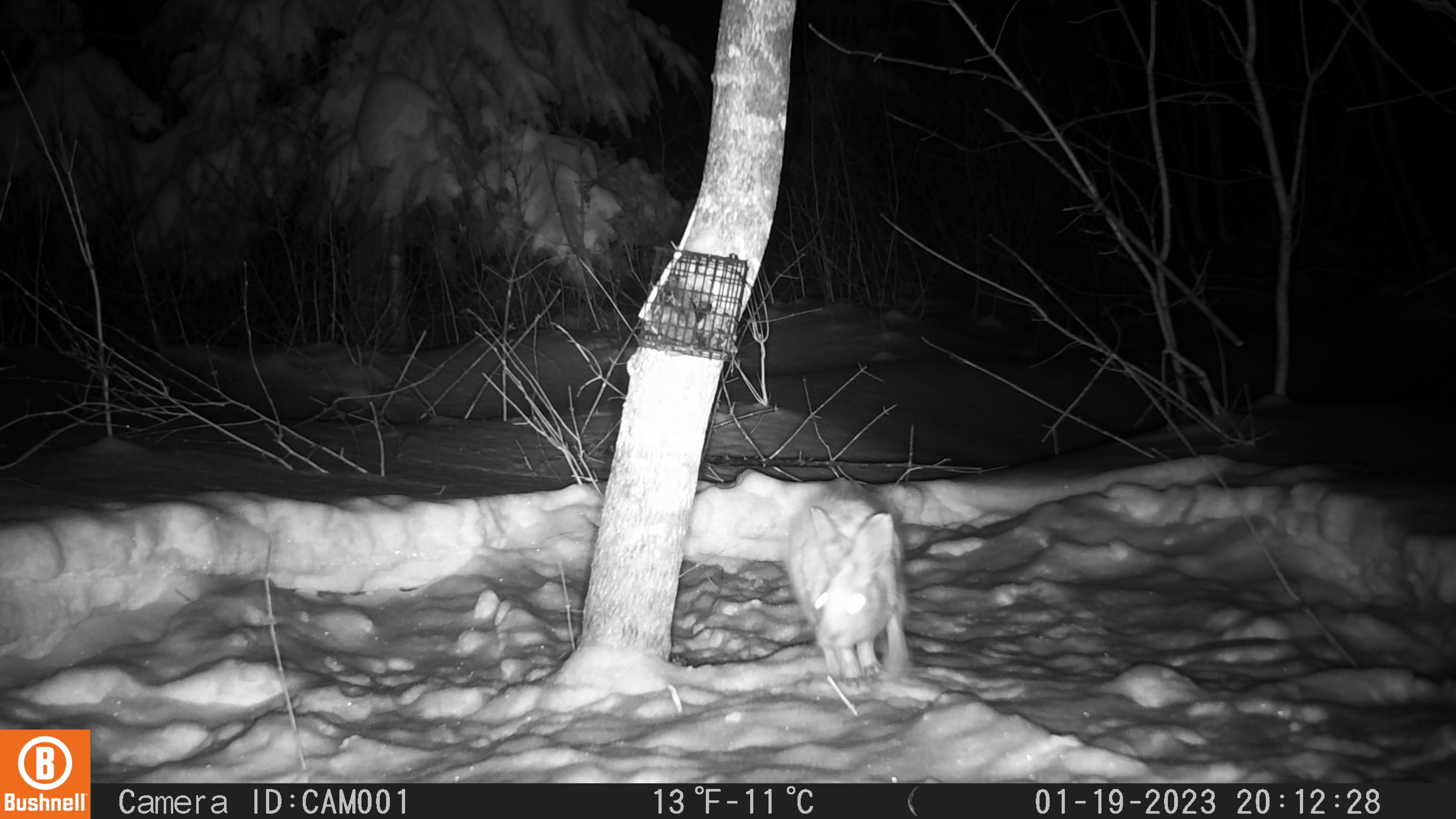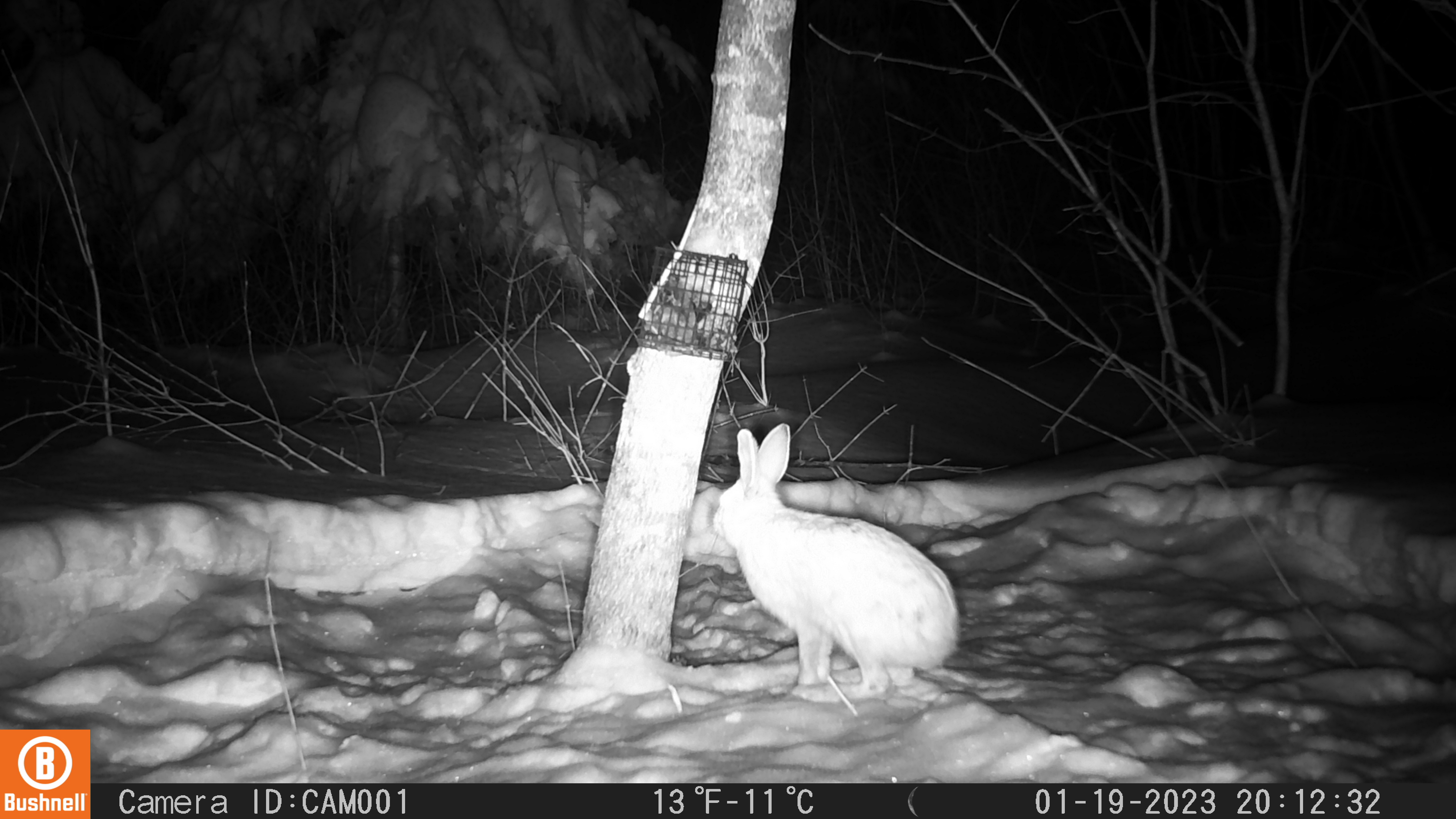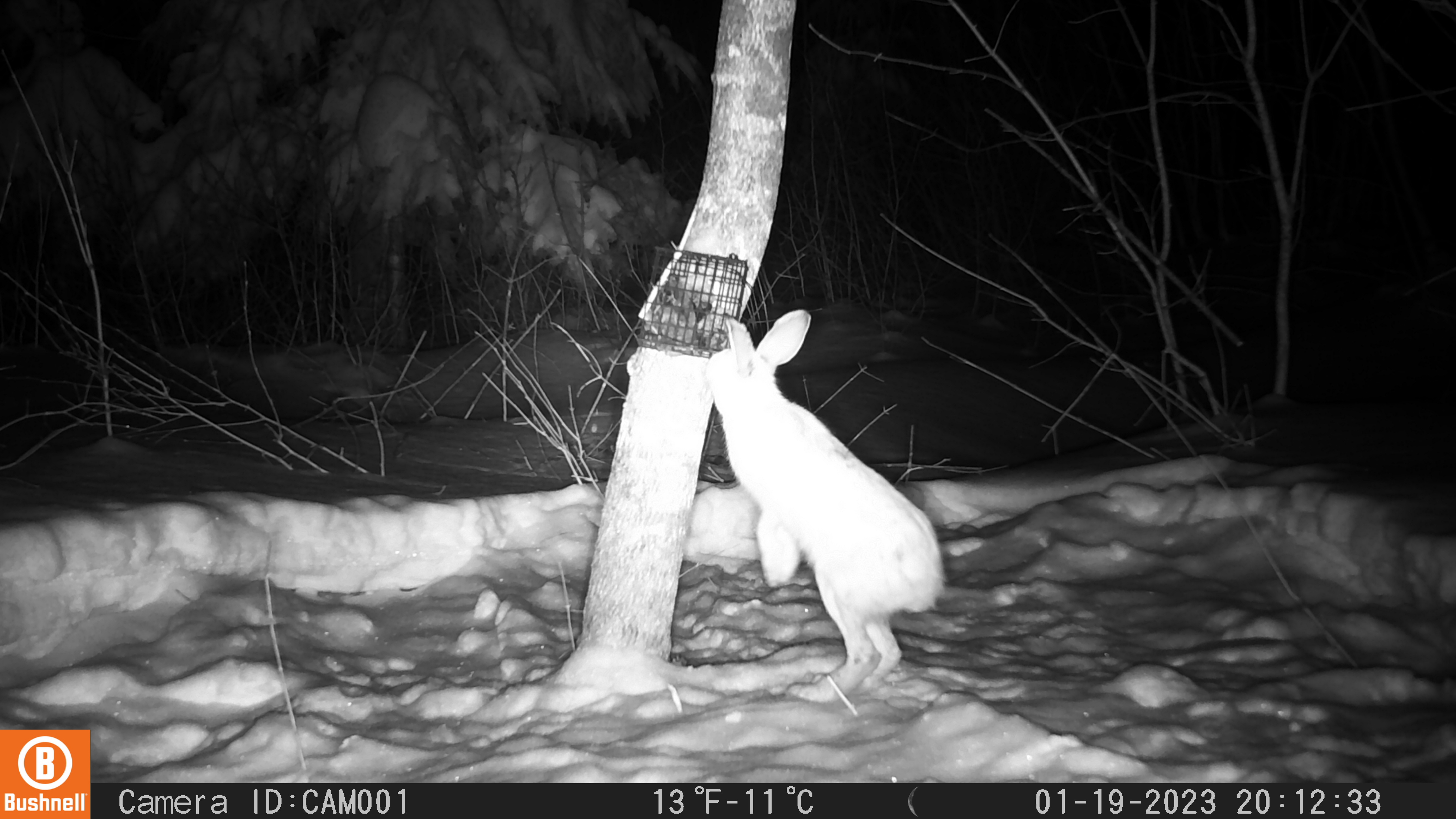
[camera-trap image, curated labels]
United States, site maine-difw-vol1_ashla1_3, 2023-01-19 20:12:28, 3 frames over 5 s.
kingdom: Animalia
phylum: Chordata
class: Mammalia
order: Lagomorpha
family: Leporidae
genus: Lepus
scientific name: Lepus americanus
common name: snowshoe hare